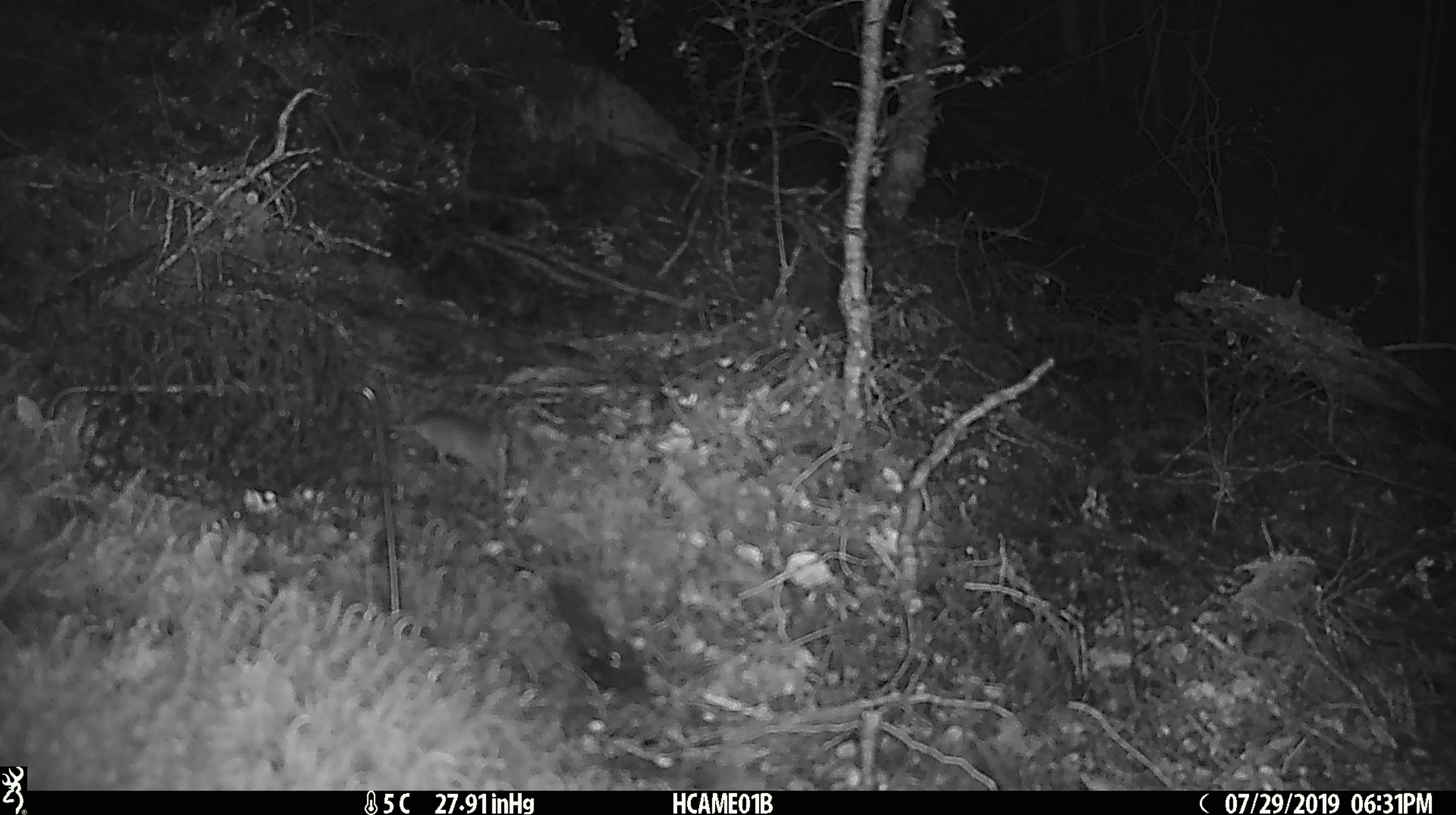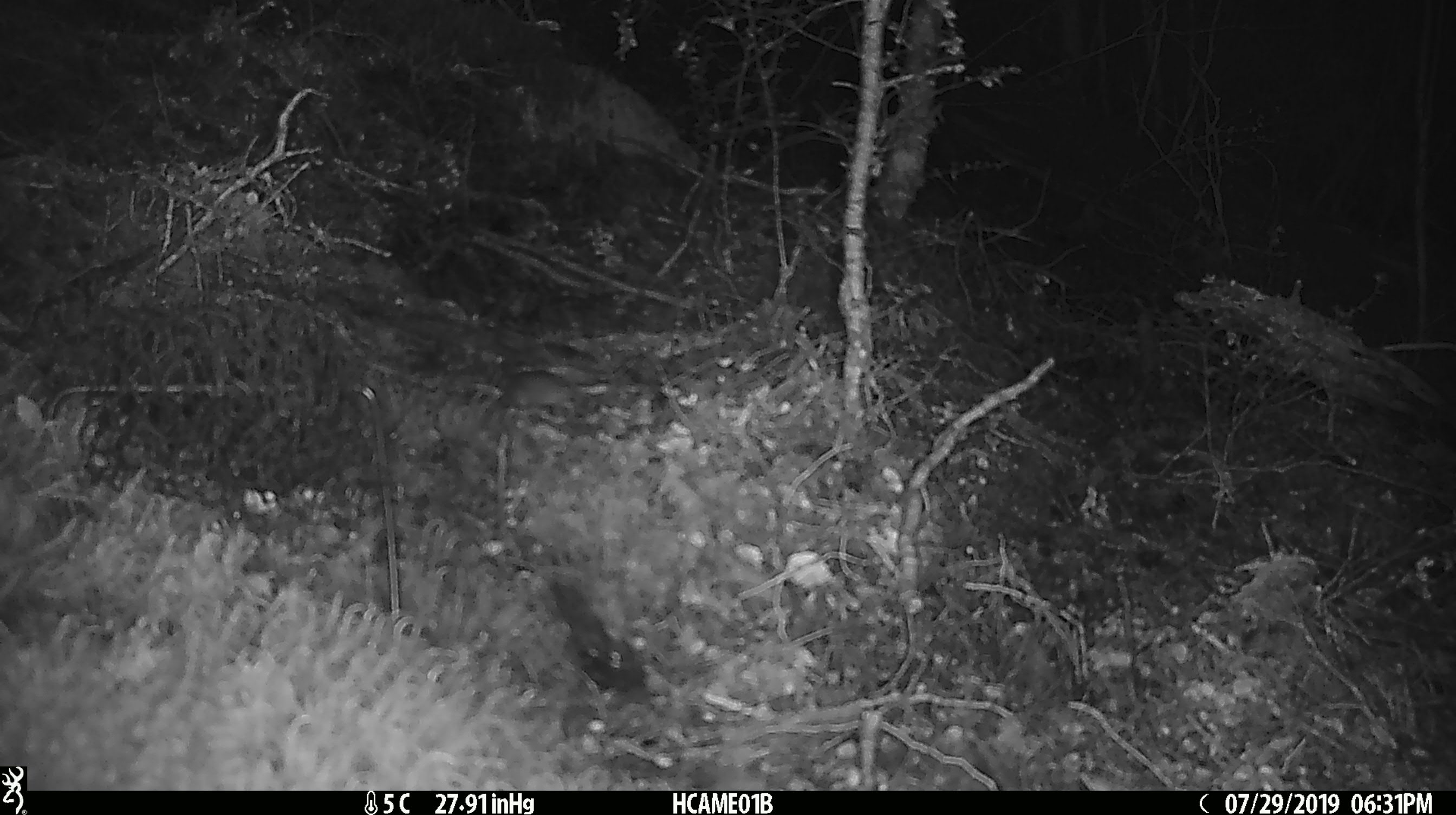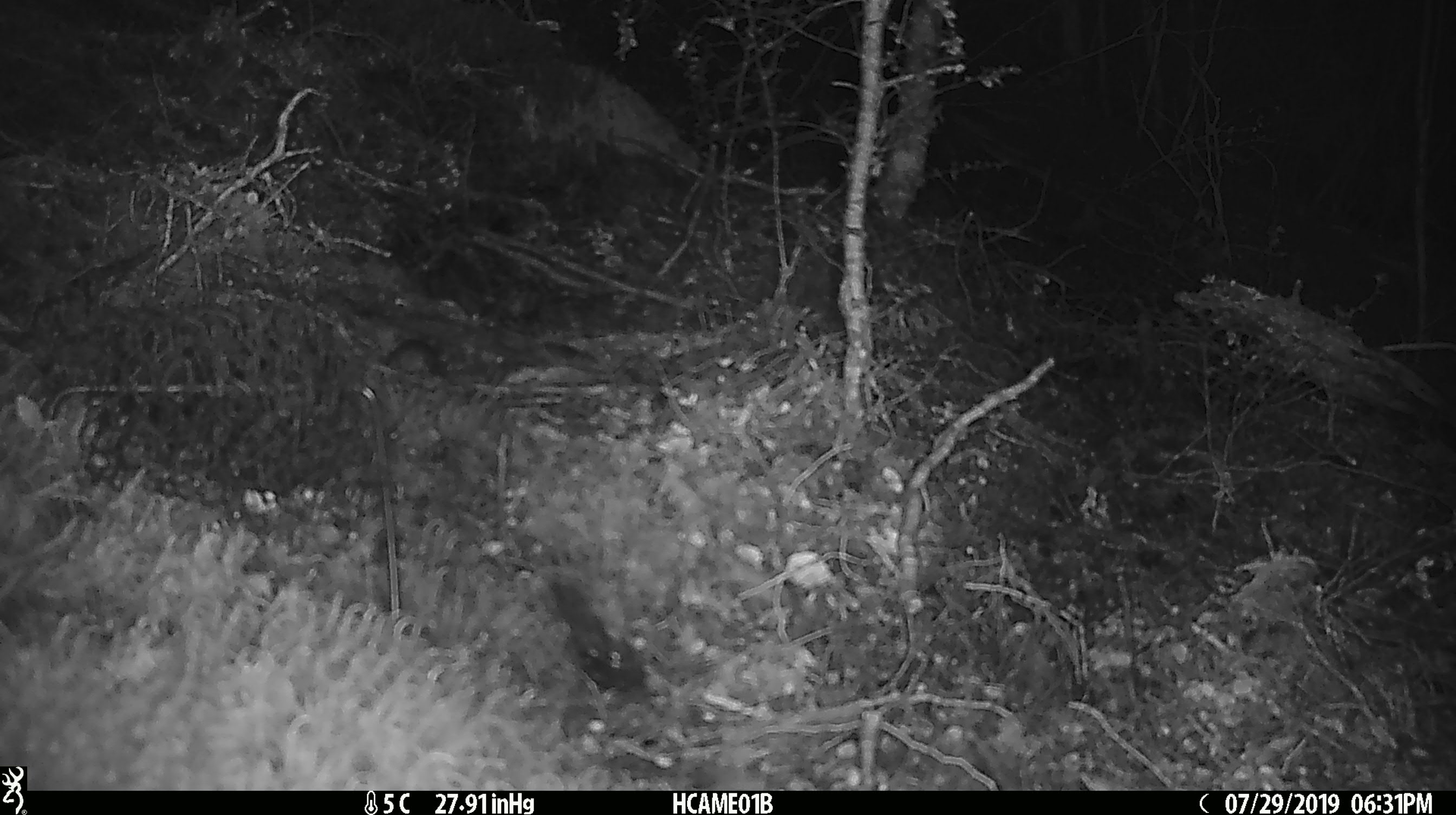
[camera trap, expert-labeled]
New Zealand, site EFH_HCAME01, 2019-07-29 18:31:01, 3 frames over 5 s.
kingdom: Animalia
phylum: Chordata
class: Mammalia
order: Rodentia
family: Muridae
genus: Mus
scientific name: Mus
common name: mouse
Mouse (Mus).